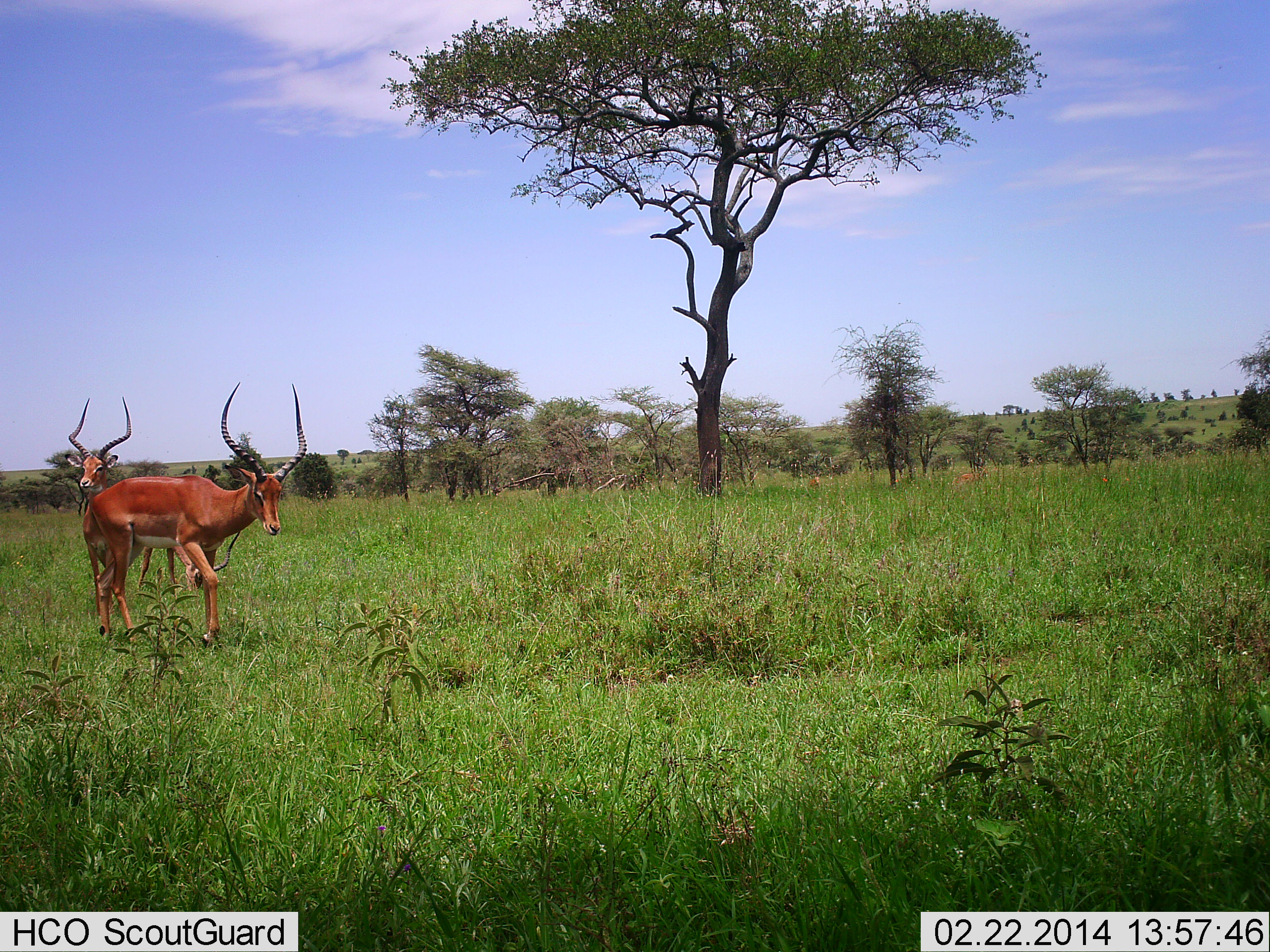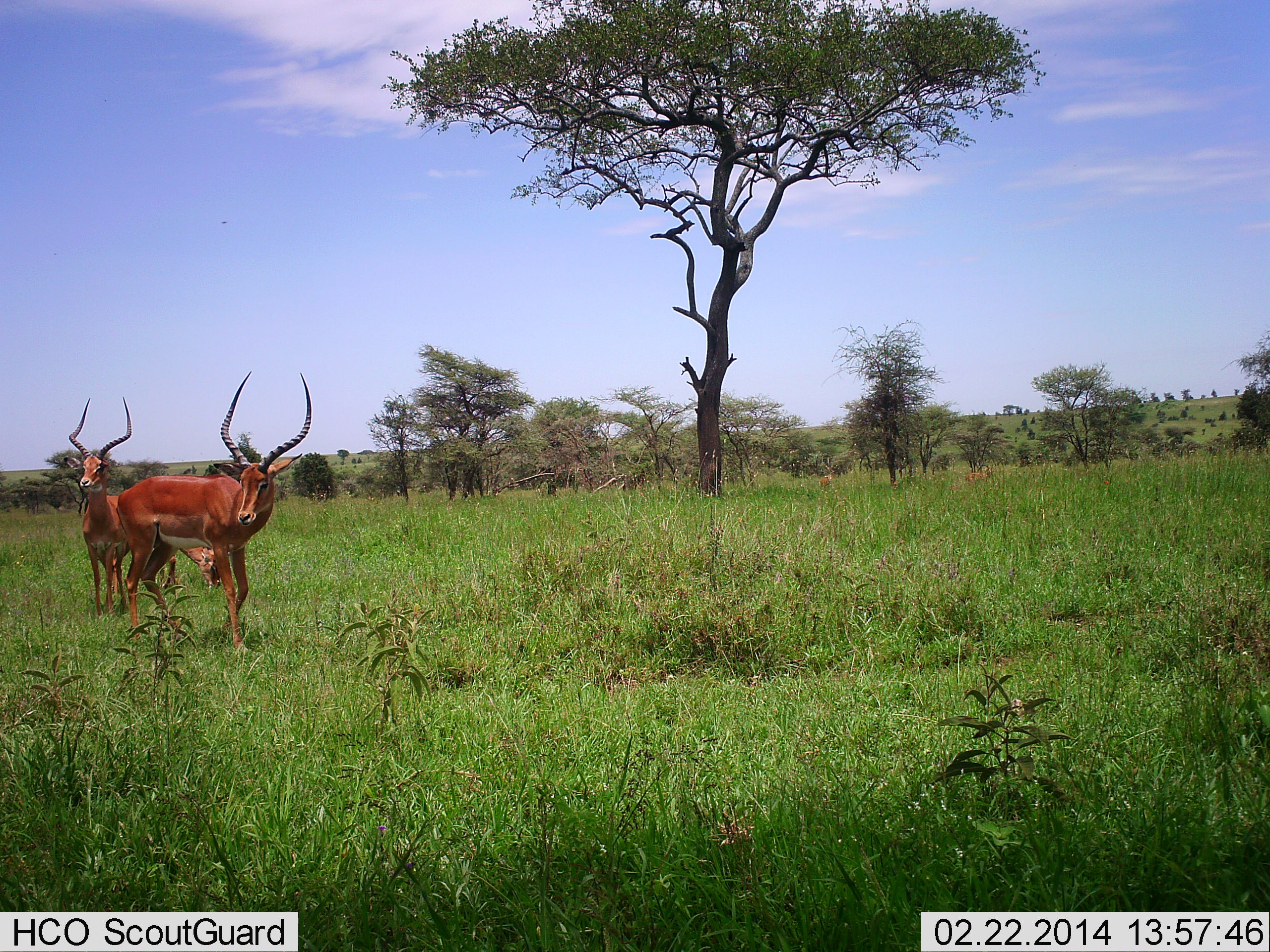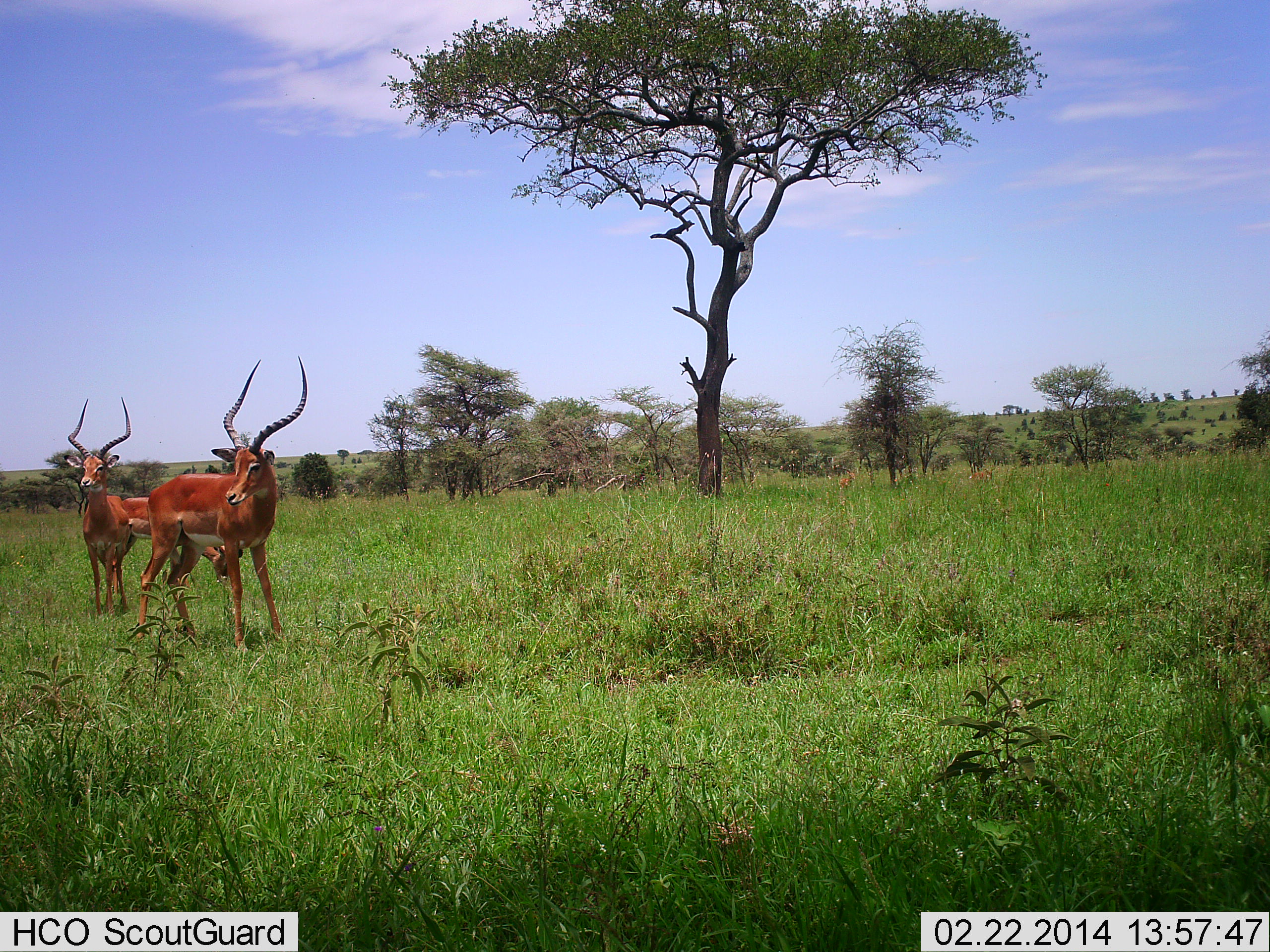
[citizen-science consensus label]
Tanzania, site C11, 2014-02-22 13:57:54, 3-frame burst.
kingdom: Animalia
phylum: Chordata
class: Mammalia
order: Artiodactyla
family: Bovidae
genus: Aepyceros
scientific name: Aepyceros melampus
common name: impala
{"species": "impala (Aepyceros melampus)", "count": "3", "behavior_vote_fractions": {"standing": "100%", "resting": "10%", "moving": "50%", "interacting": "0%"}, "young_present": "0%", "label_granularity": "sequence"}